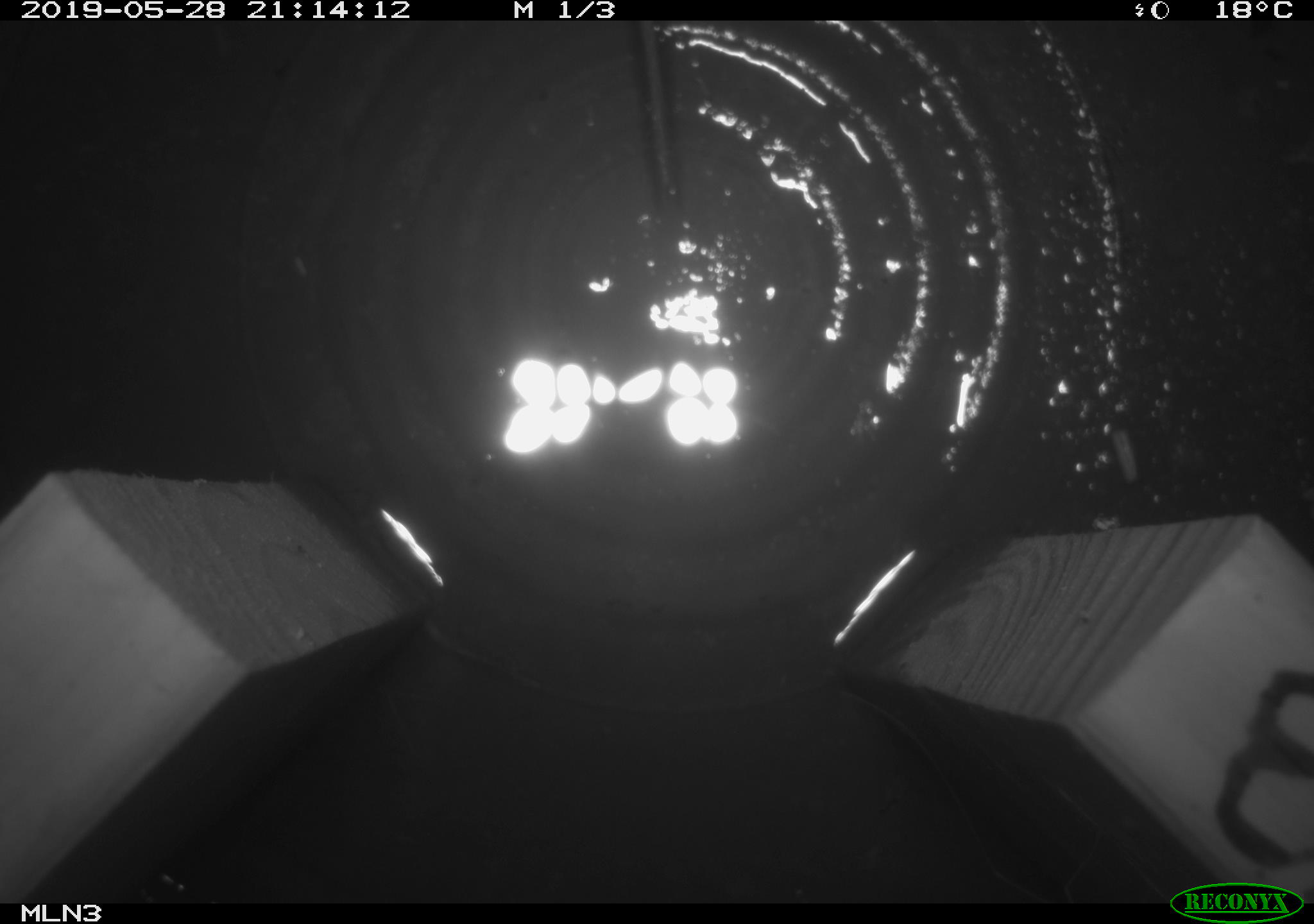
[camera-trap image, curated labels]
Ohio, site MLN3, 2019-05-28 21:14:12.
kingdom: Animalia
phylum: Chordata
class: Mammalia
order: Rodentia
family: Cricetidae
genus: Microtus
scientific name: Microtus pennsylvanicus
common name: meadow vole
Meadow vole (Microtus pennsylvanicus).